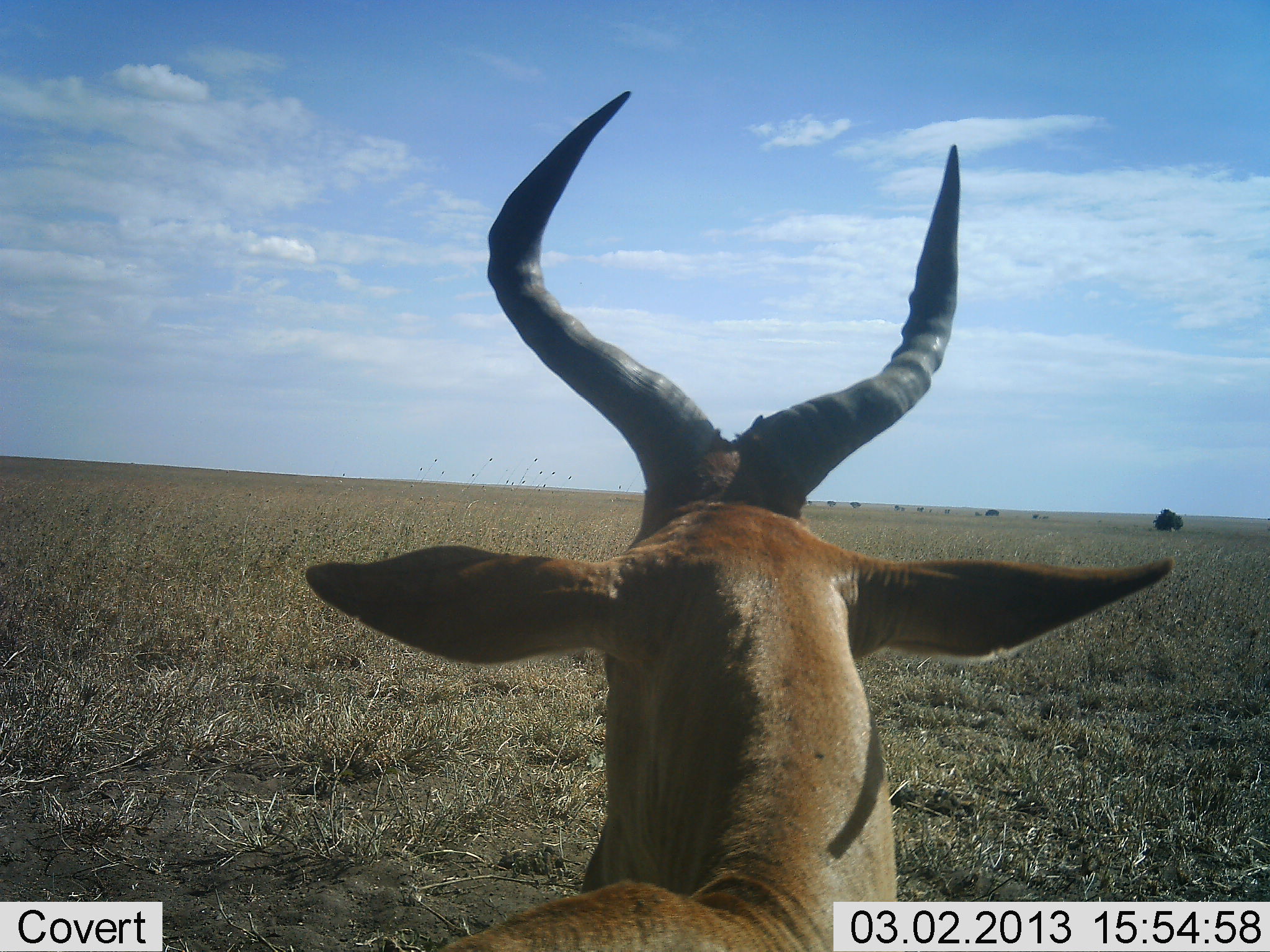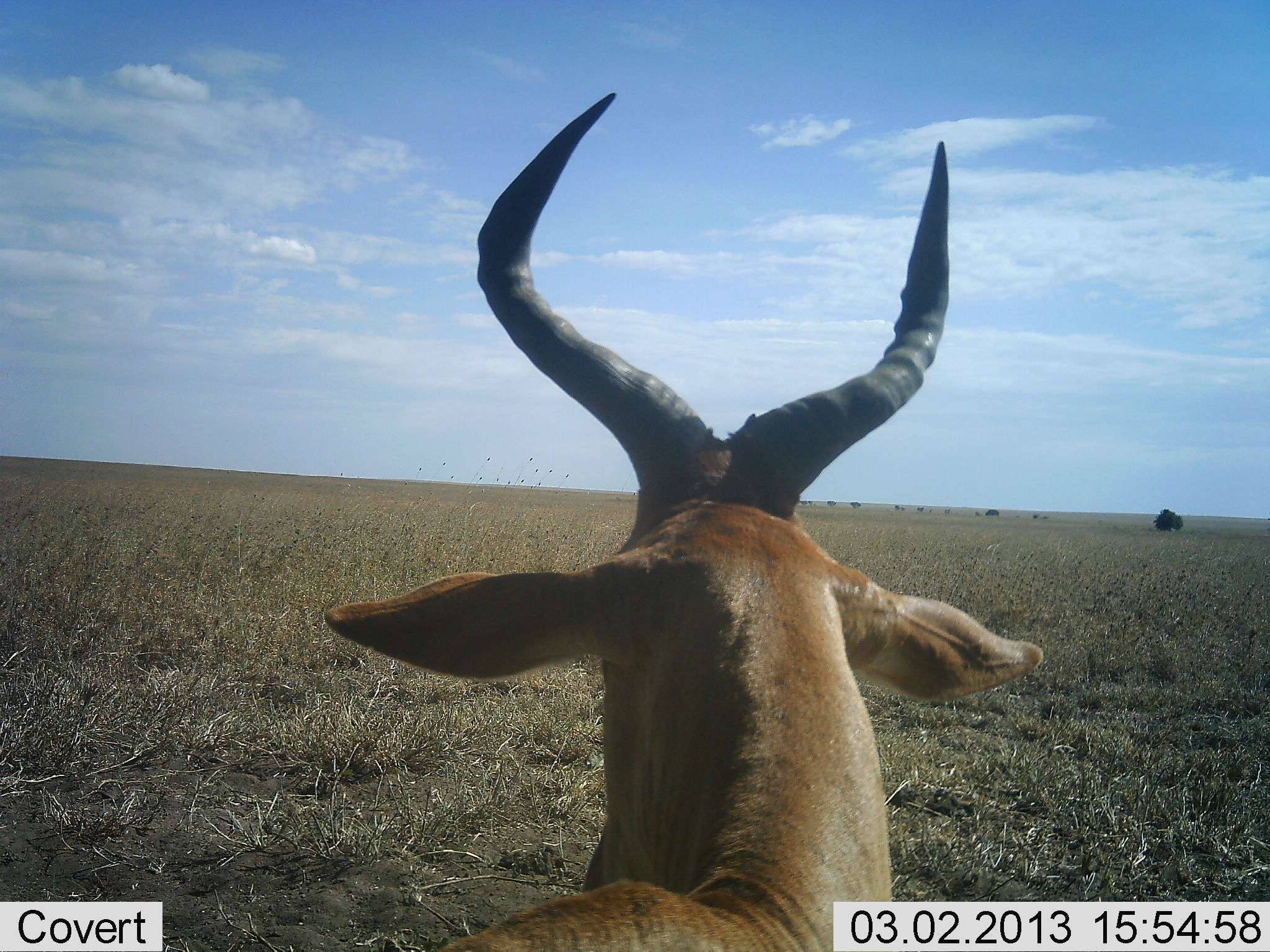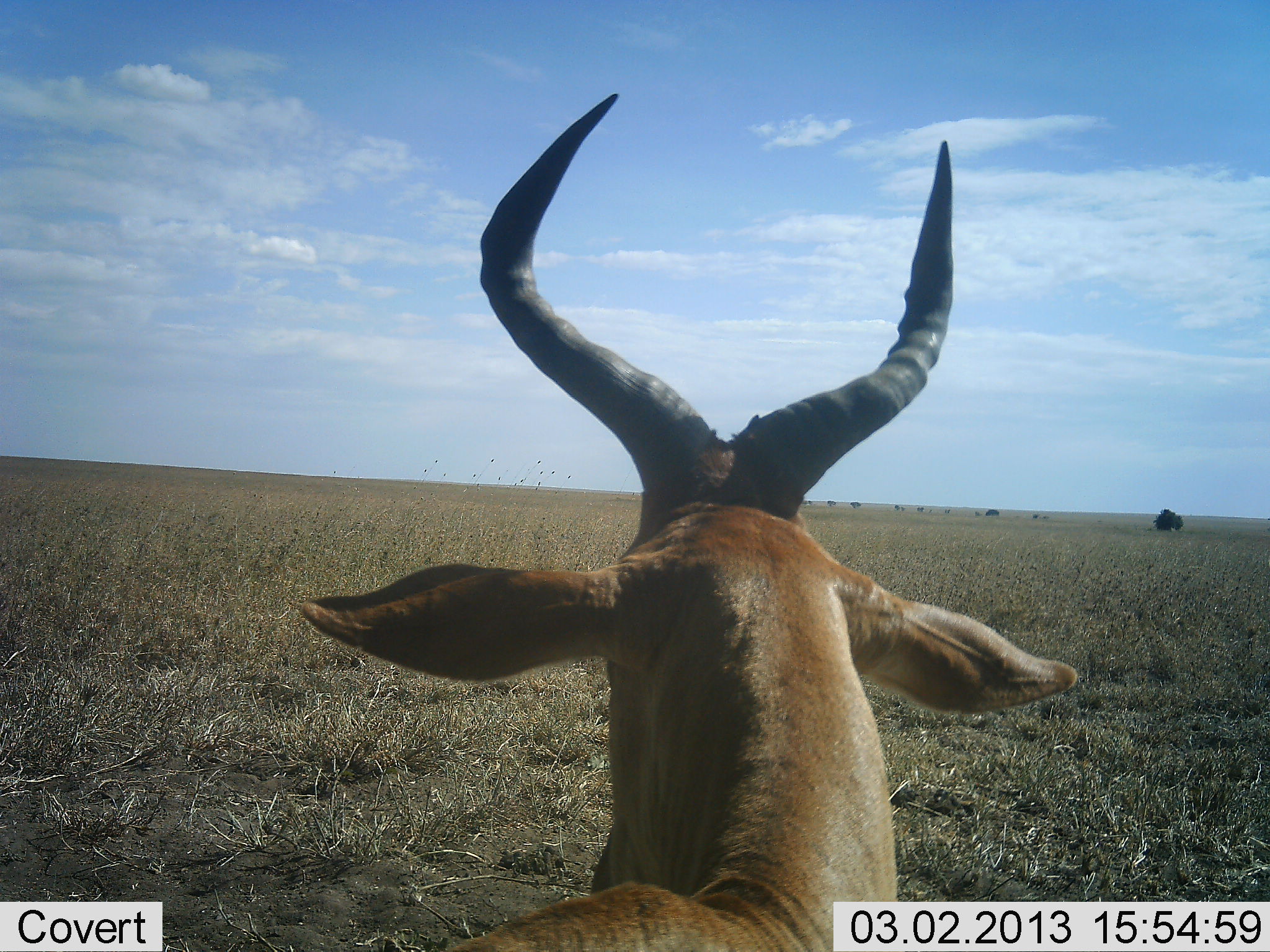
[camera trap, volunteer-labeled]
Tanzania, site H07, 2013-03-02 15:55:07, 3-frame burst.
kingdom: Animalia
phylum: Chordata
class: Mammalia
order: Artiodactyla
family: Bovidae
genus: Alcelaphus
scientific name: Alcelaphus buselaphus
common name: hartebeest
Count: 1.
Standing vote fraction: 46%.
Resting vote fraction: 54%.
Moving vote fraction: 0%.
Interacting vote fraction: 0%.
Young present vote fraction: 0%.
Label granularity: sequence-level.